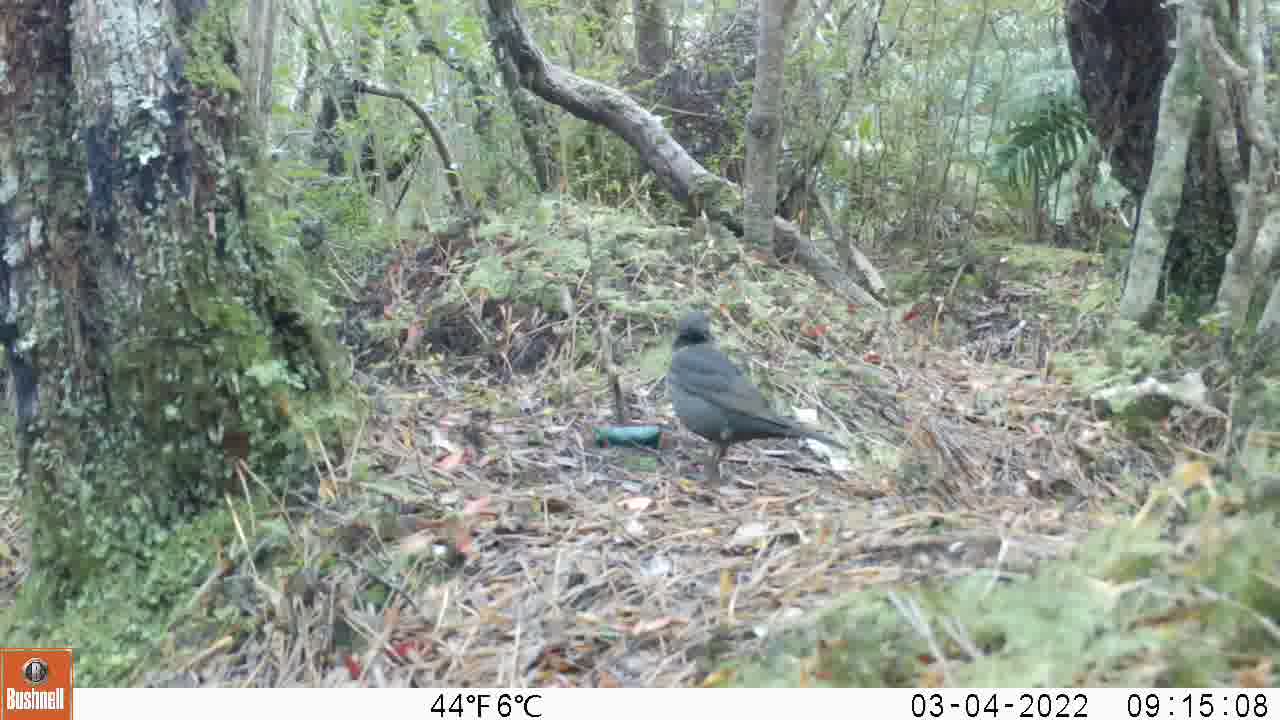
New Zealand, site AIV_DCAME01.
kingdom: Animalia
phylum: Chordata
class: Aves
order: Passeriformes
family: Turdidae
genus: Turdus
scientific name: Turdus merula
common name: eurasian blackbird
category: blackbird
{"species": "blackbird (eurasian blackbird) (Turdus merula)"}